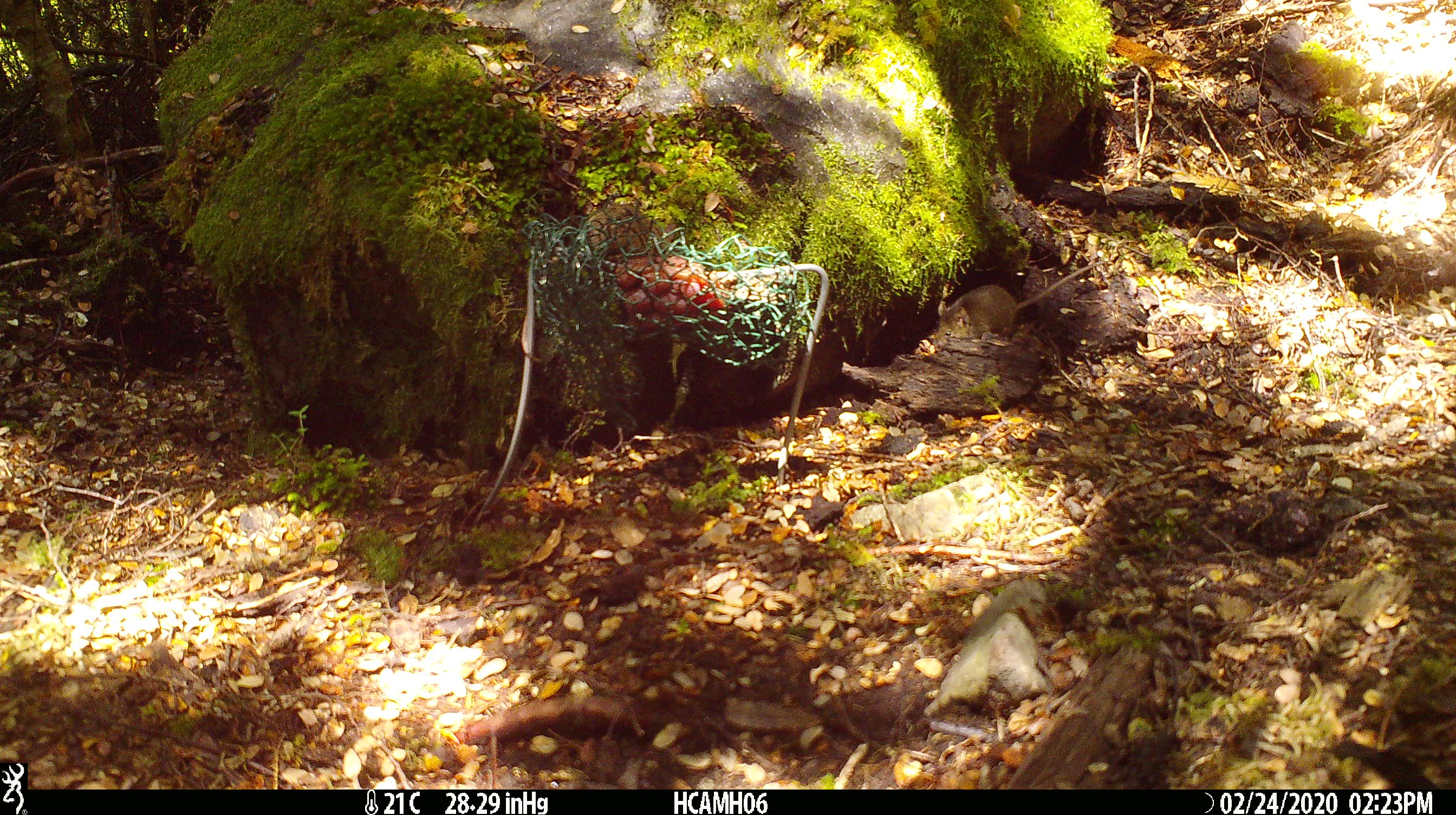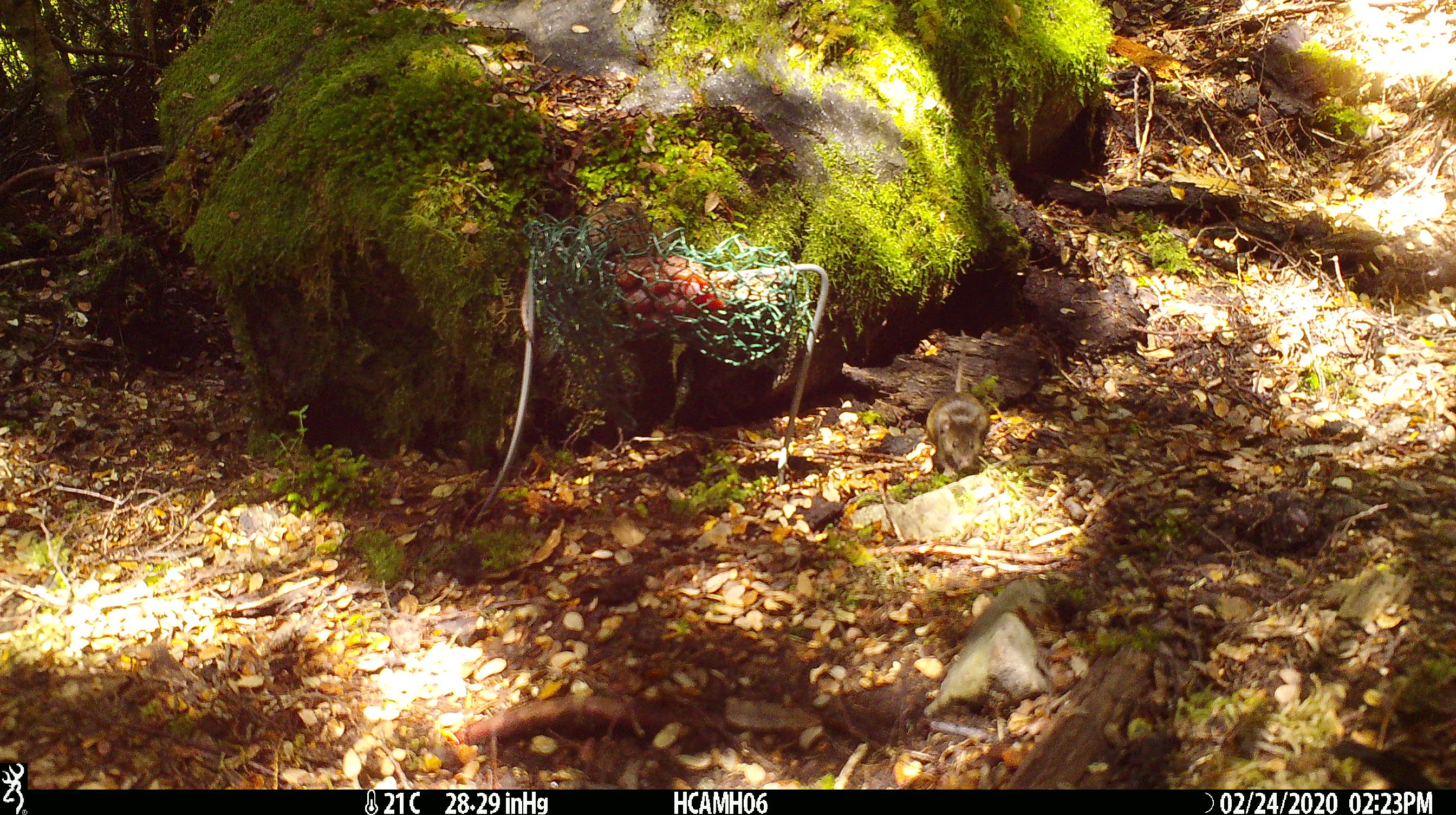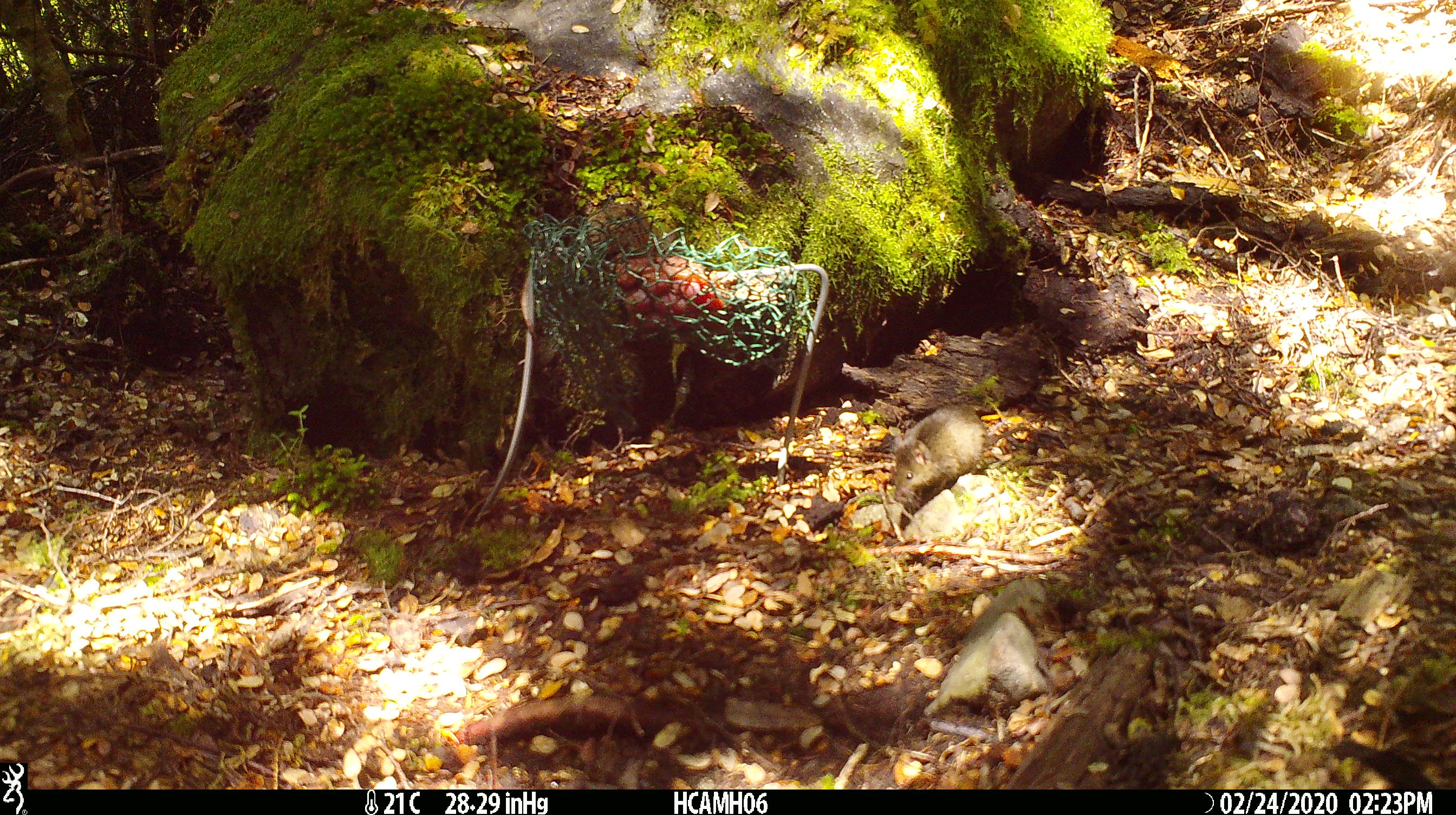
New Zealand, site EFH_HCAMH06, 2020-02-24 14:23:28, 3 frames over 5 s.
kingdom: Animalia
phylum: Chordata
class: Mammalia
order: Rodentia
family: Muridae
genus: Mus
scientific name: Mus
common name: mouse